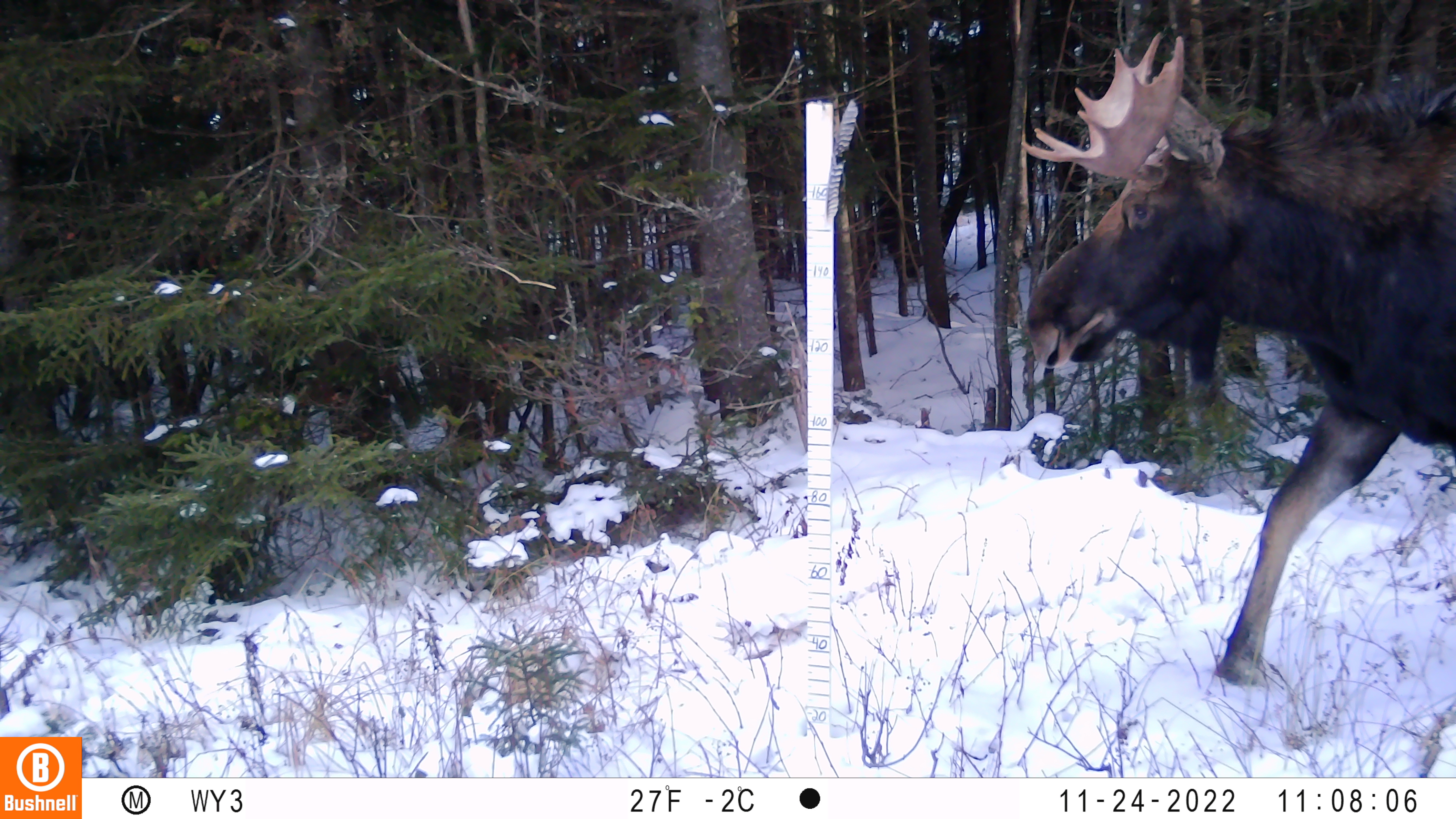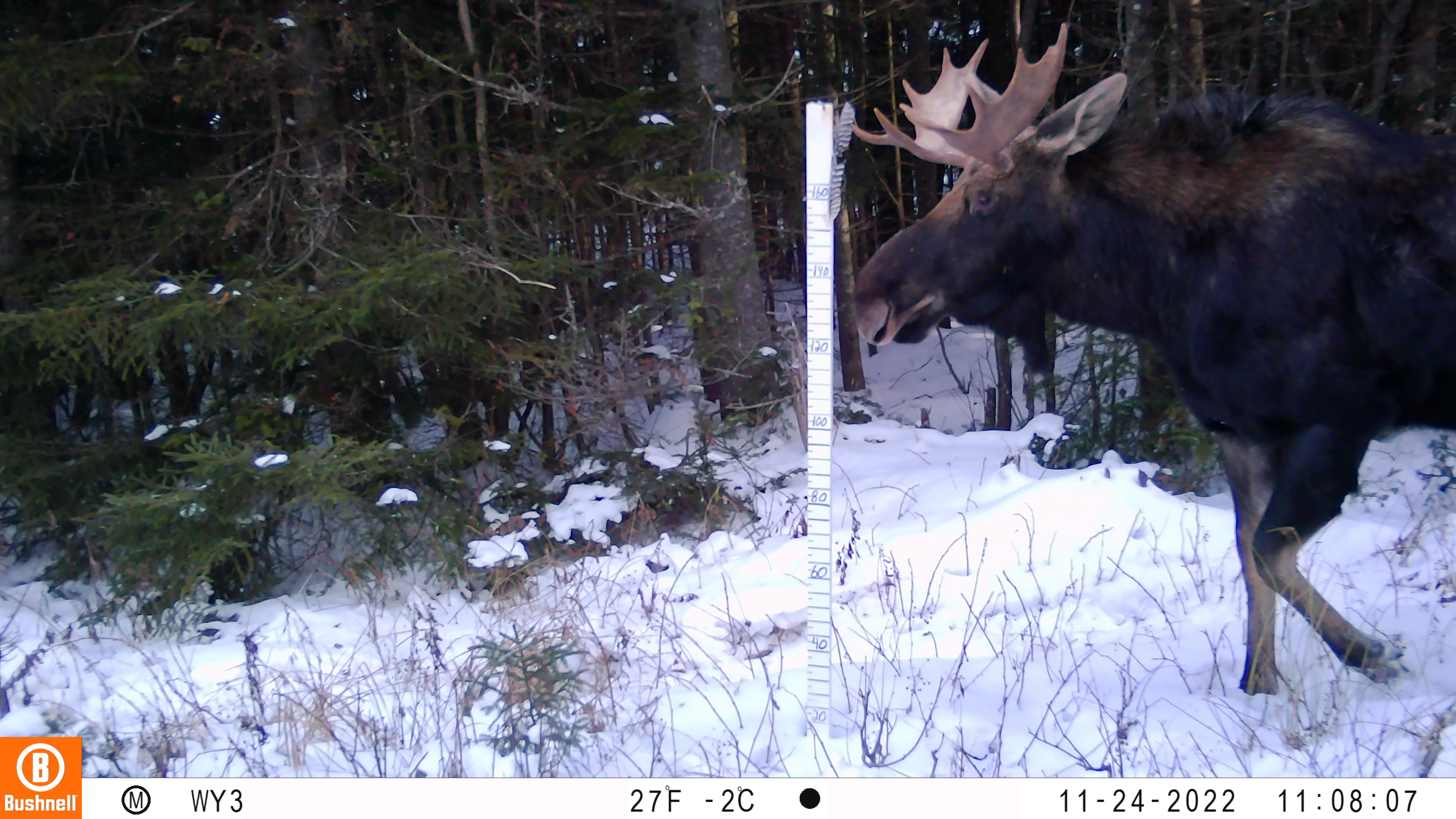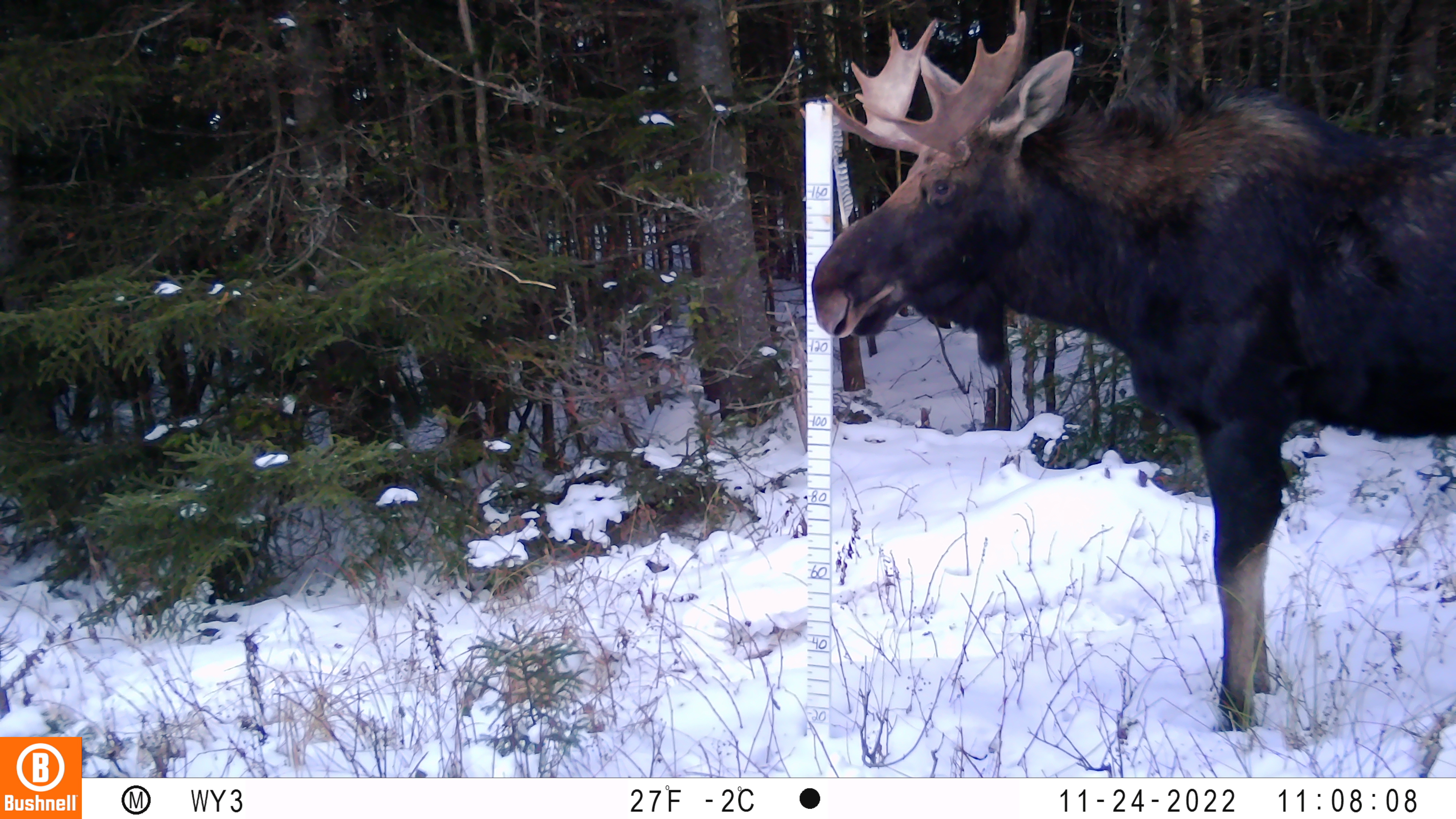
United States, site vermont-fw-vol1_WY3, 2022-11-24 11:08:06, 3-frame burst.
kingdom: Animalia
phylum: Chordata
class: Mammalia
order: Artiodactyla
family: Cervidae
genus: Alces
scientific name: Alces alces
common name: moose